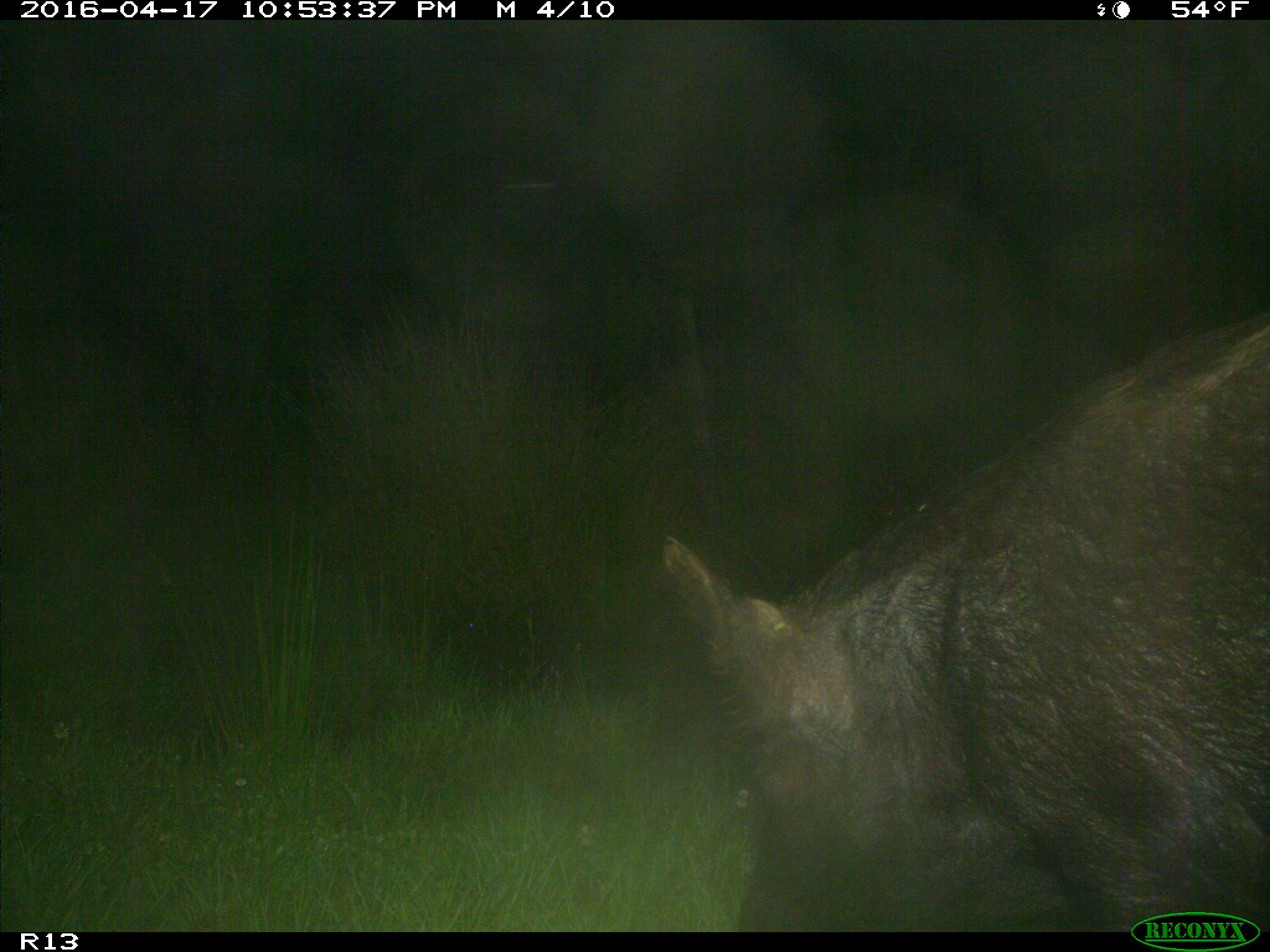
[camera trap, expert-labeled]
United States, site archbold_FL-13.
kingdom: Animalia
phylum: Chordata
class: Mammalia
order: Artiodactyla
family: Suidae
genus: Sus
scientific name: Sus scrofa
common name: wild boar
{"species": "Sus scrofa (wild boar)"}